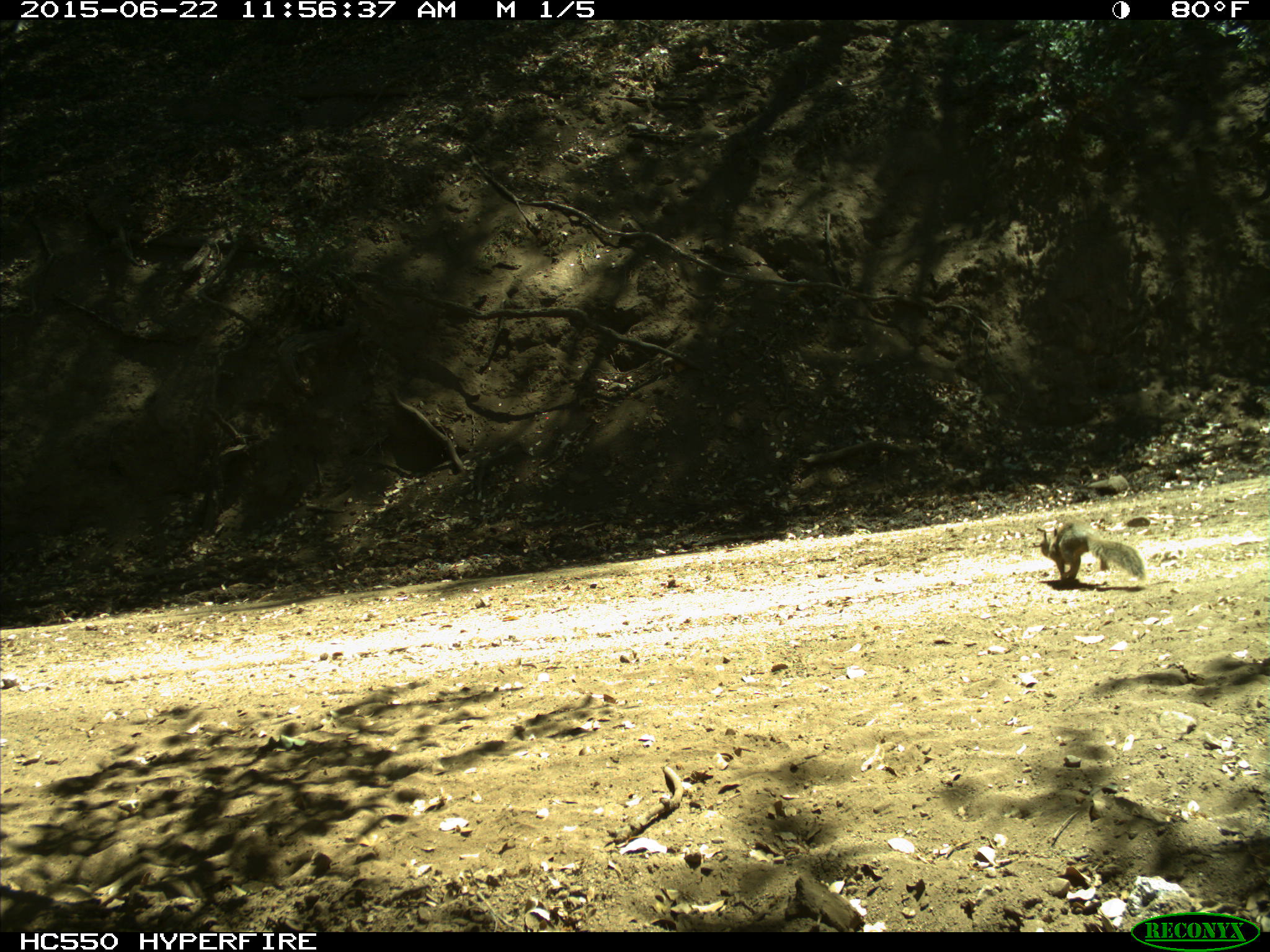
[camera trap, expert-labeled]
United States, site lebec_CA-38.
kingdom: Animalia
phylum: Chordata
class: Mammalia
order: Rodentia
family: Sciuridae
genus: Otospermophilus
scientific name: Otospermophilus beecheyi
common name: california ground squirrel